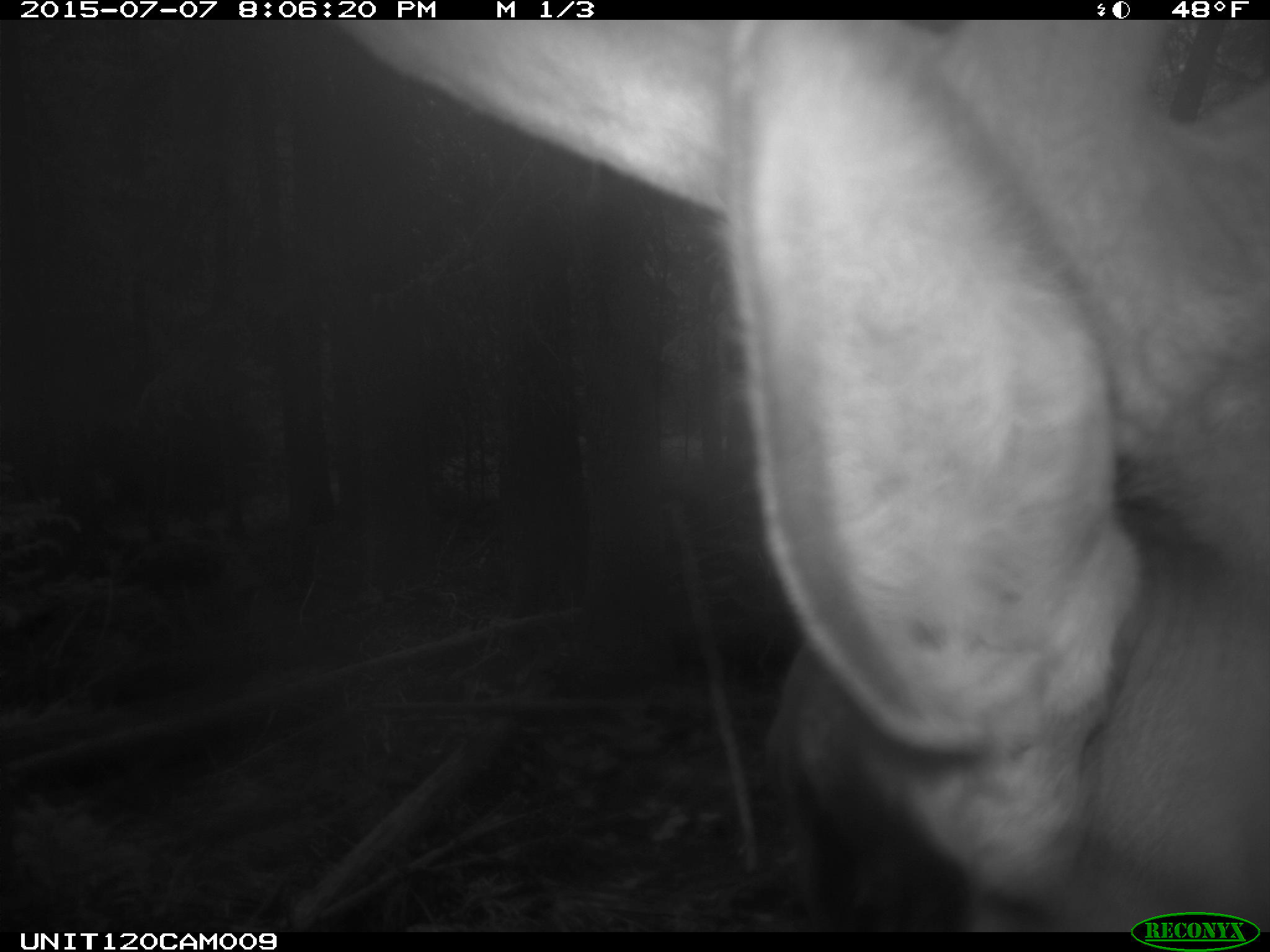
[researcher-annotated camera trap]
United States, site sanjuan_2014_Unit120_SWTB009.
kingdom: Animalia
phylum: Chordata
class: Mammalia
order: Artiodactyla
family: Cervidae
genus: Cervus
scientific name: Cervus elaphus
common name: red deer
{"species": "Cervus elaphus (red deer)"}